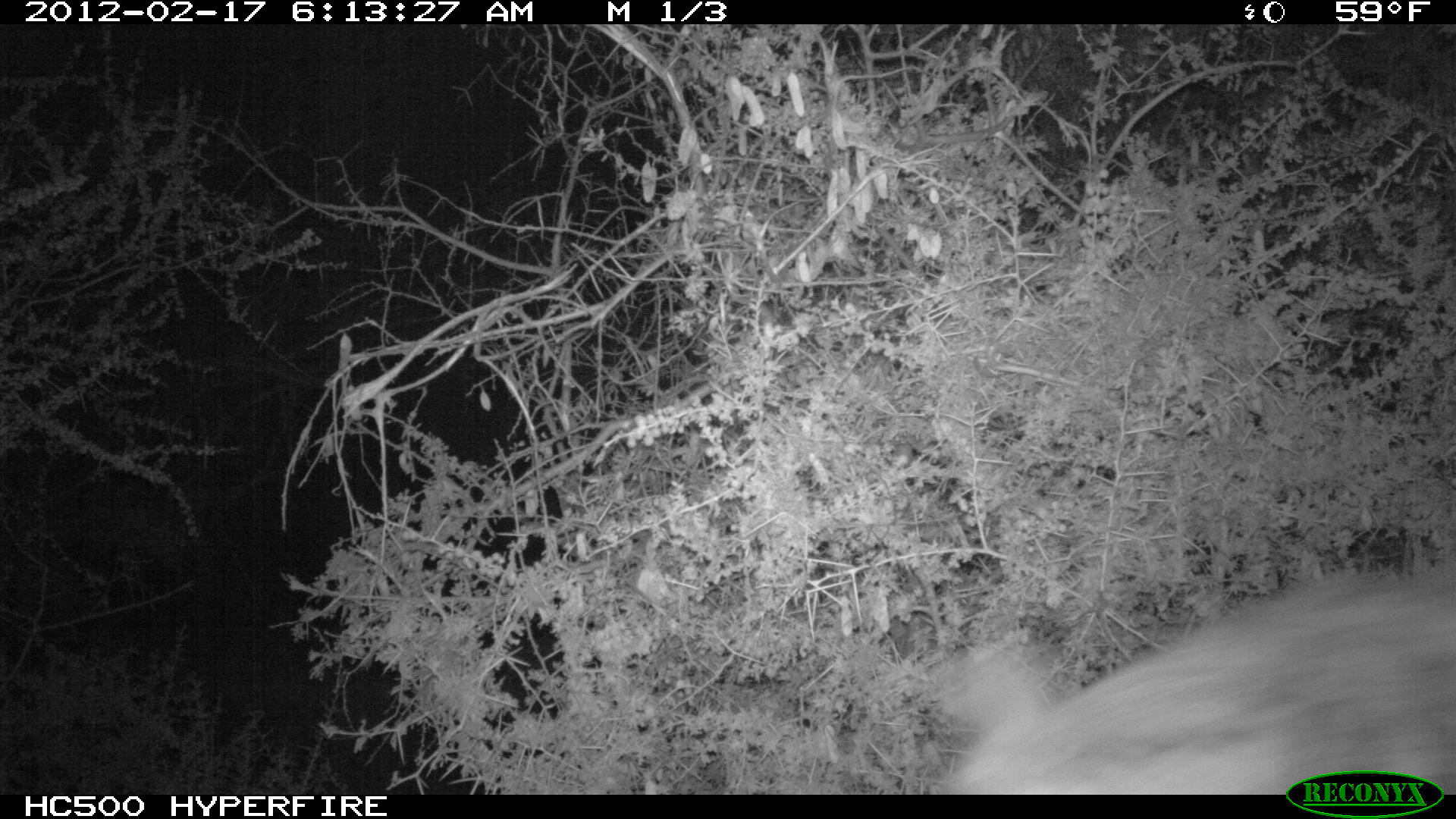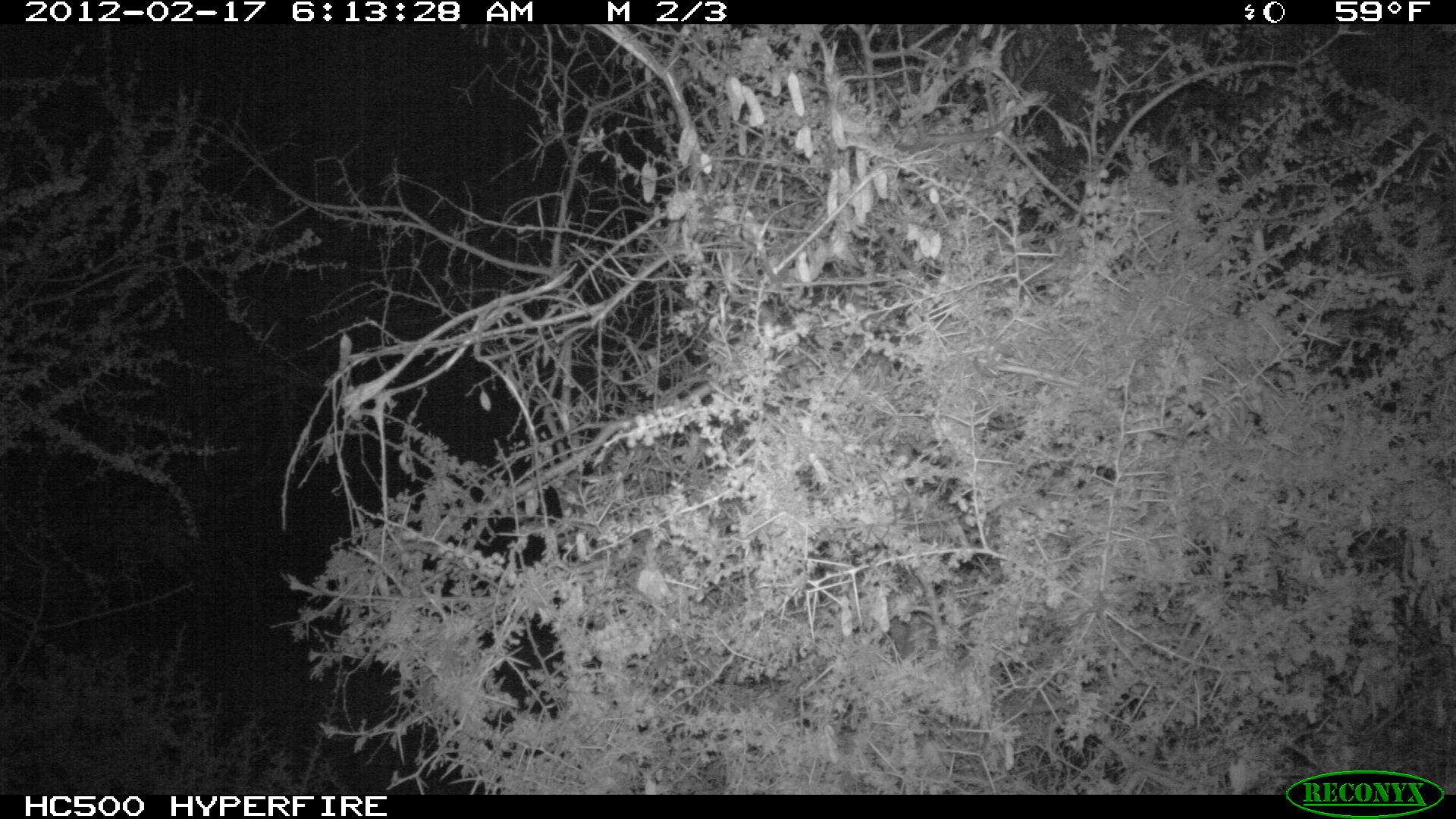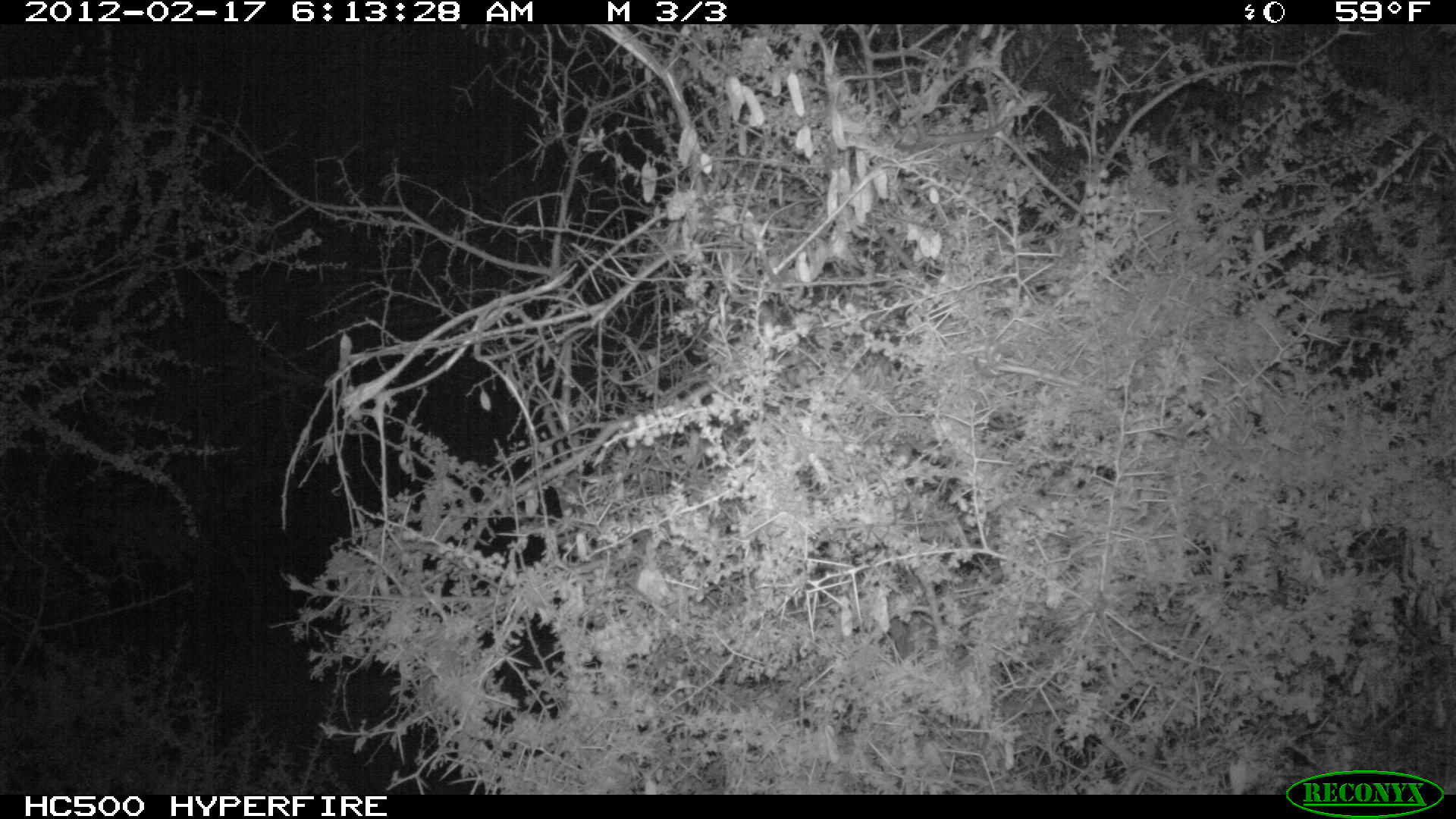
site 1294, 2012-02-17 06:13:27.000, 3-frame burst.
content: unidentified animal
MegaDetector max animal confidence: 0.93